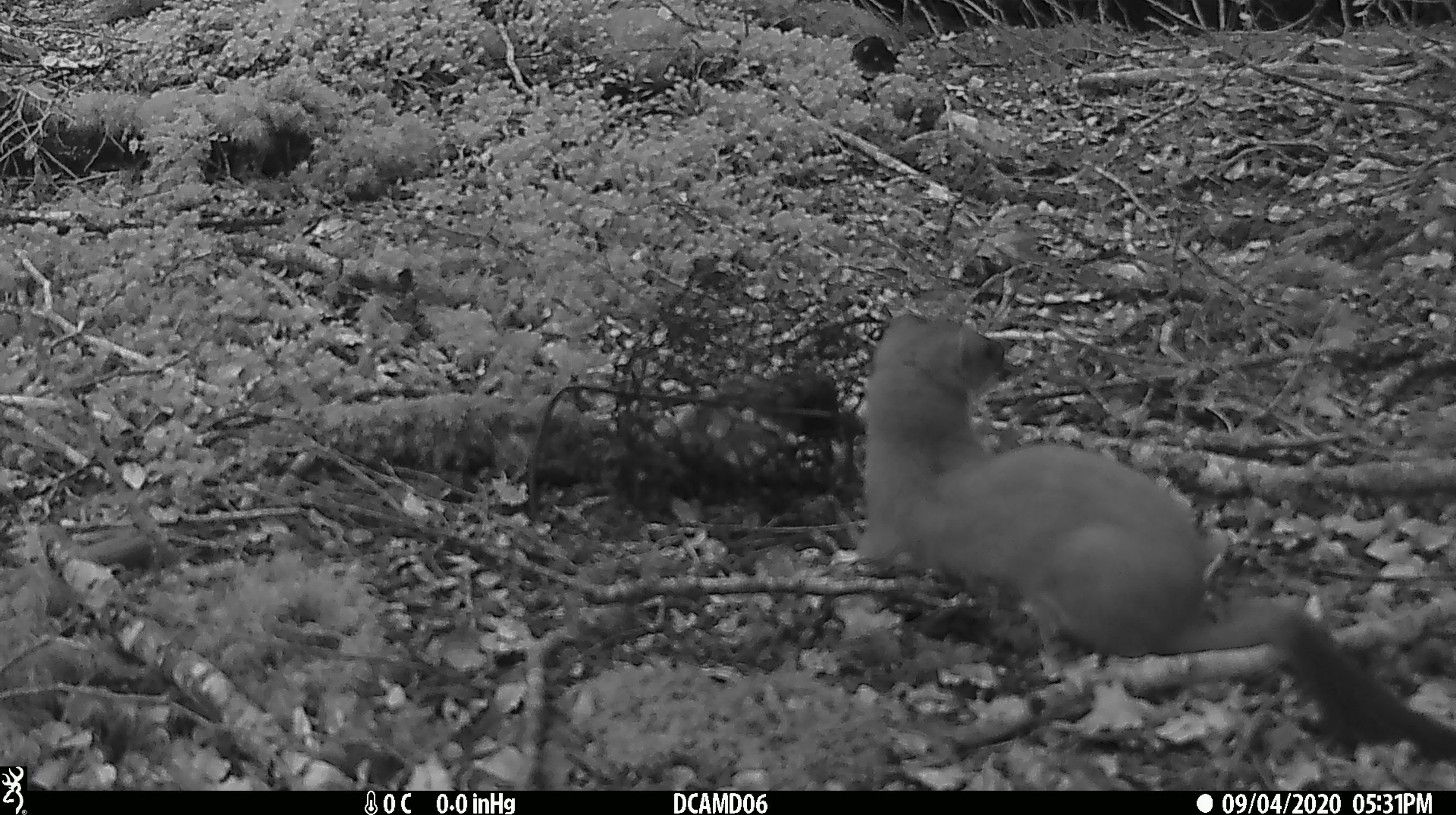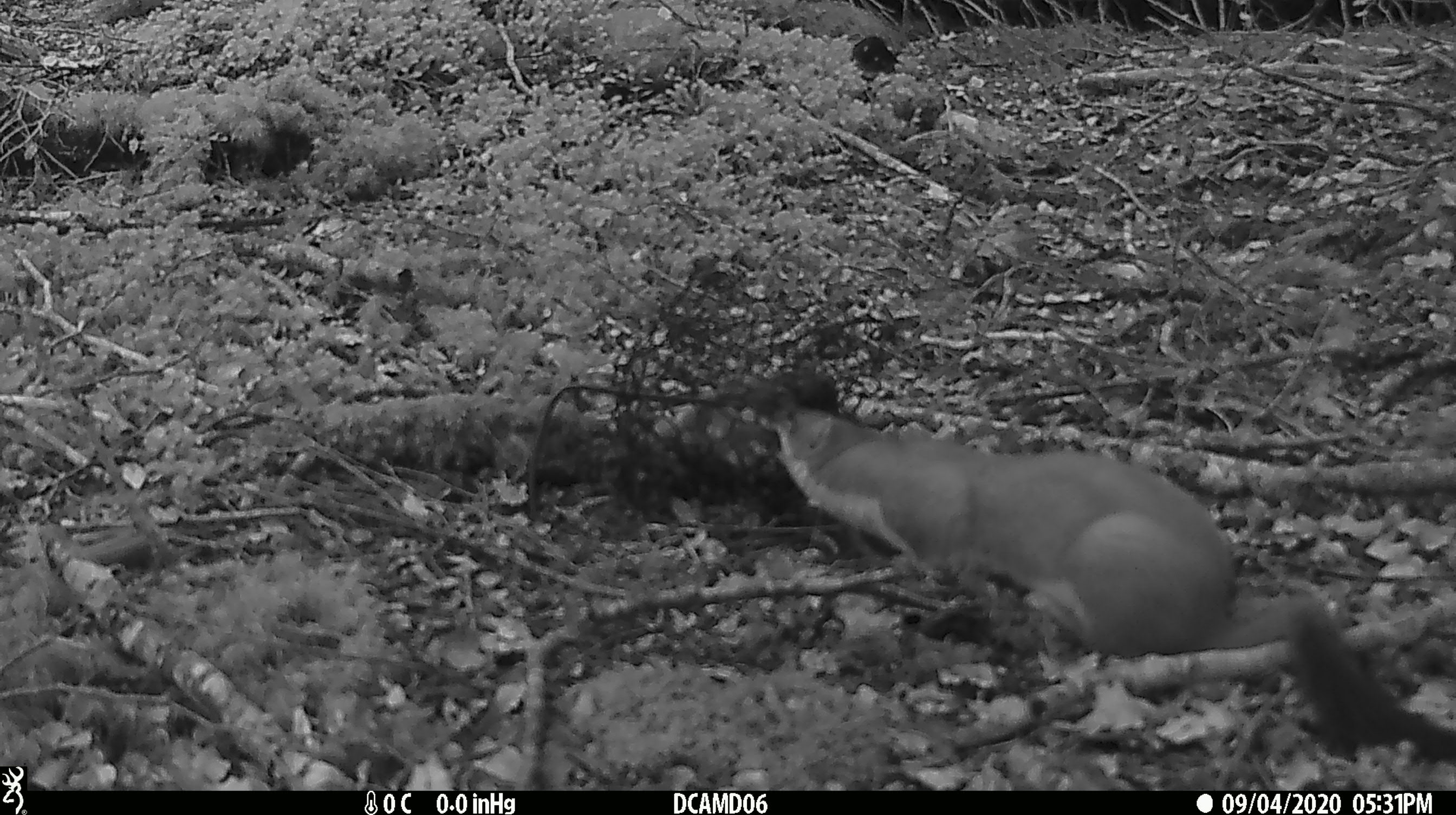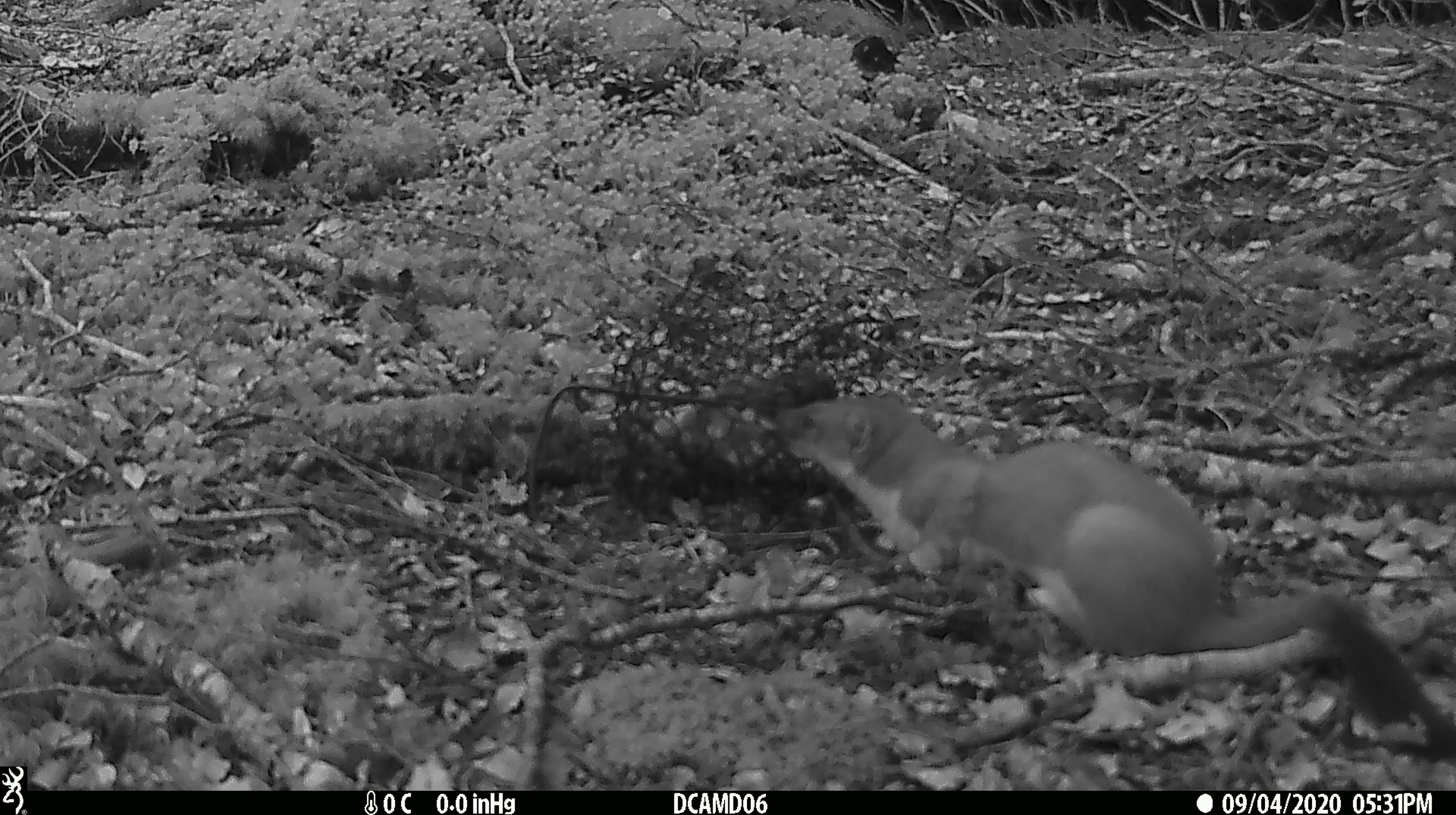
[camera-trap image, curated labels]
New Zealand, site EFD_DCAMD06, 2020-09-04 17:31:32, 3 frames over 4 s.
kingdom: Animalia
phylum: Chordata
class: Mammalia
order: Carnivora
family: Mustelidae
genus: Mustela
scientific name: Mustela erminea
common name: stoat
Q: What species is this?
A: Stoat (Mustela erminea).